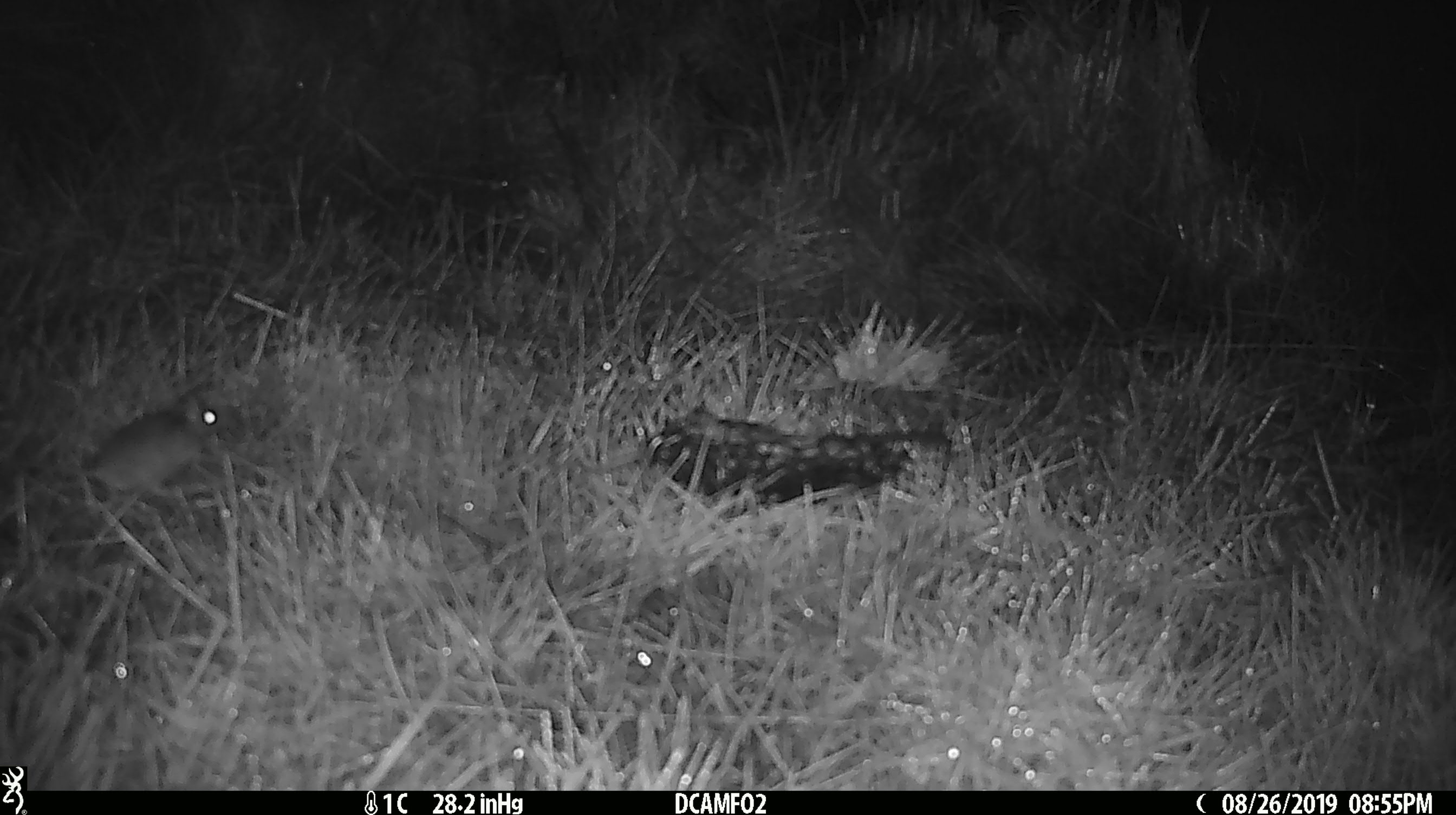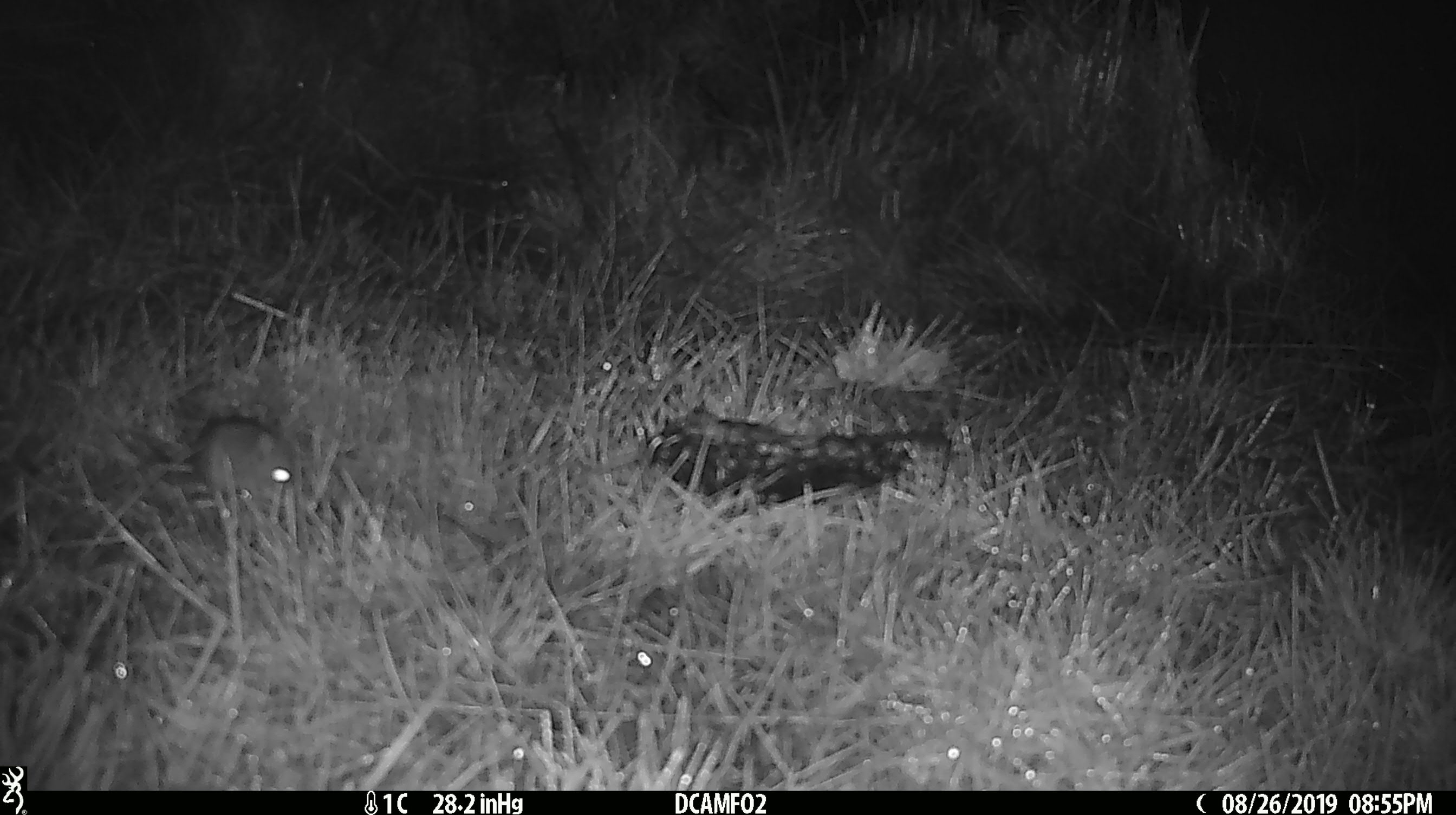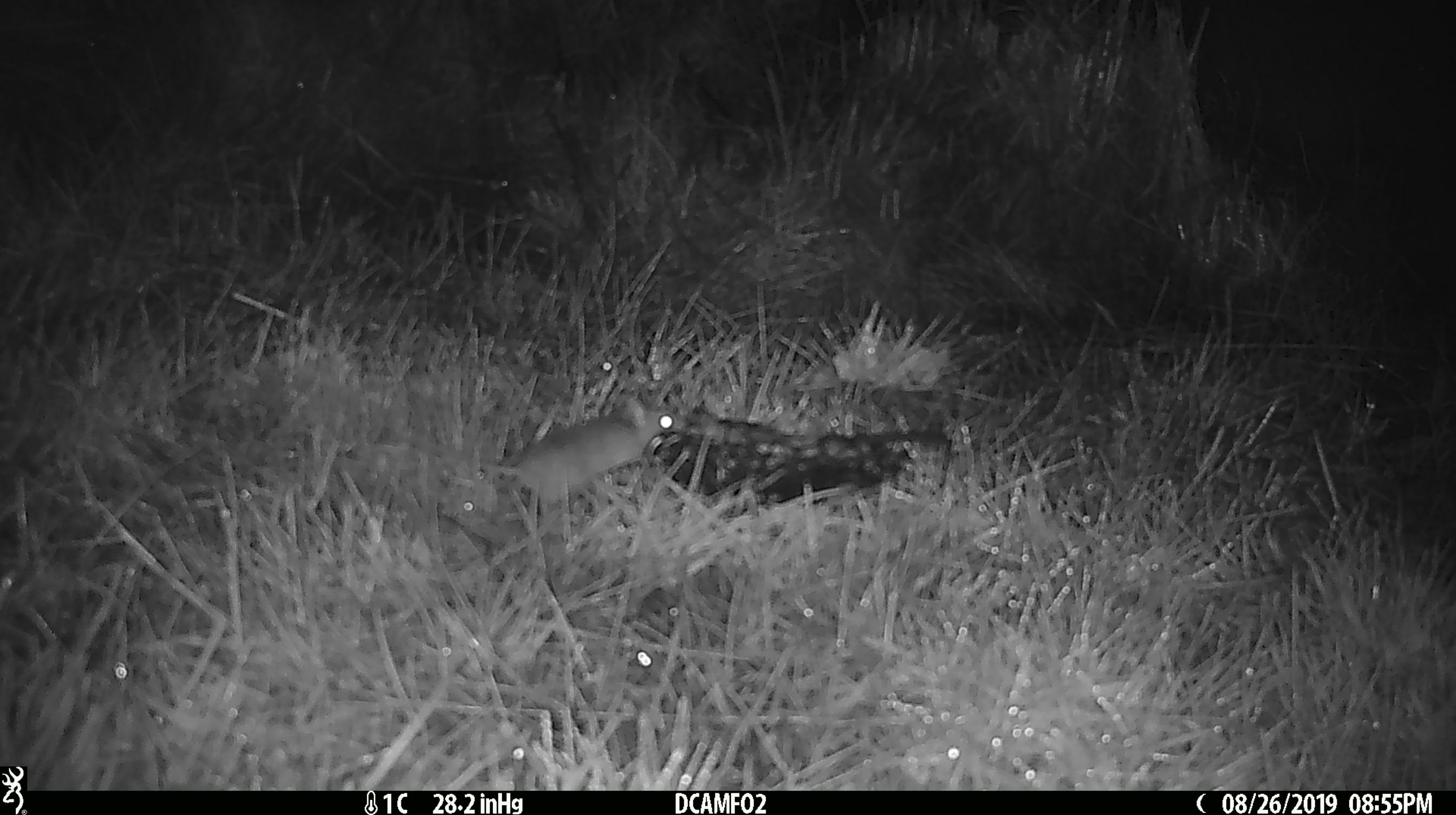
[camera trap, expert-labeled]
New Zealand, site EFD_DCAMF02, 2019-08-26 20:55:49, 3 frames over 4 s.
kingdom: Animalia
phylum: Chordata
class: Mammalia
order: Rodentia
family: Muridae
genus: Mus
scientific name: Mus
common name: mouse